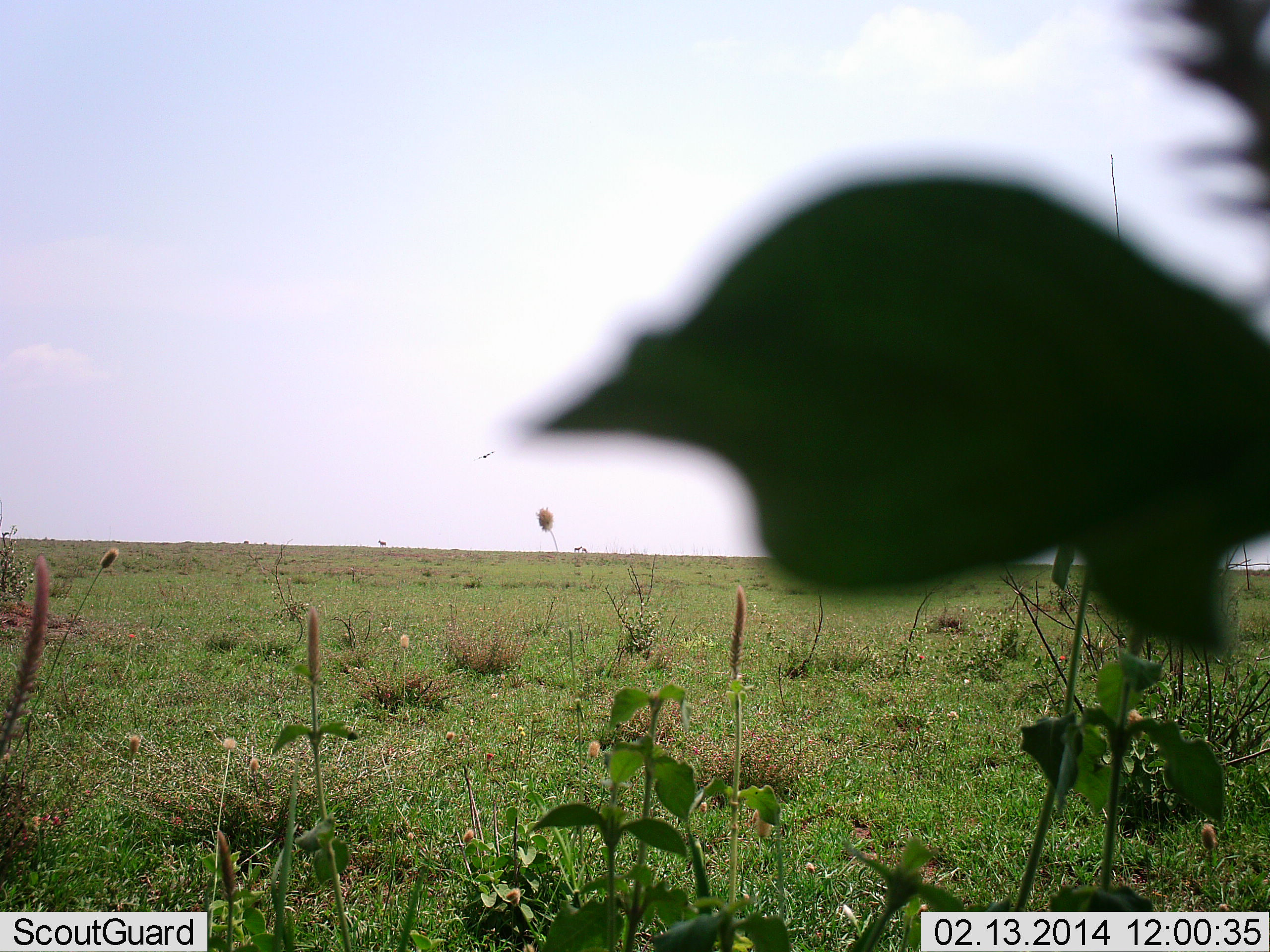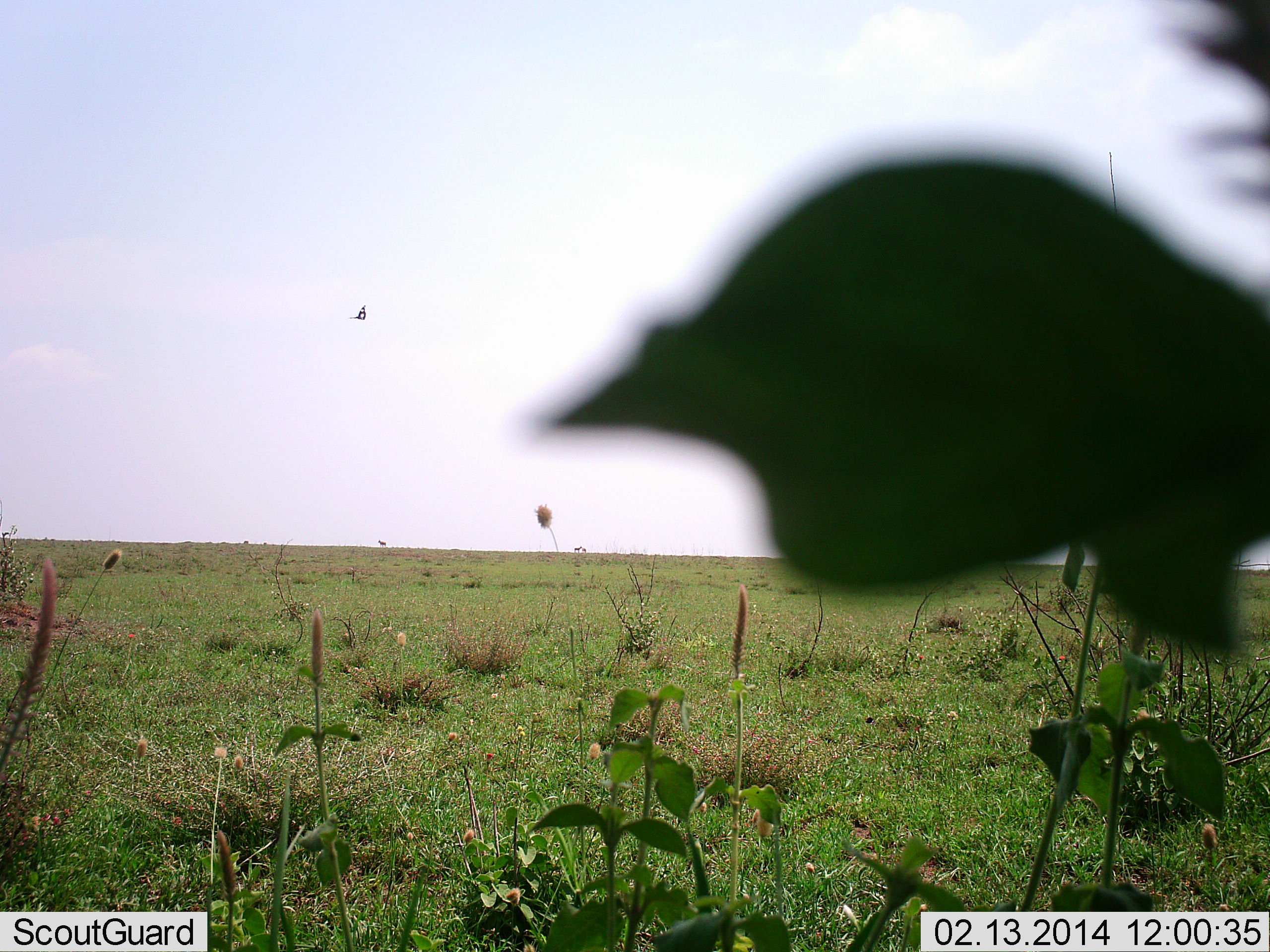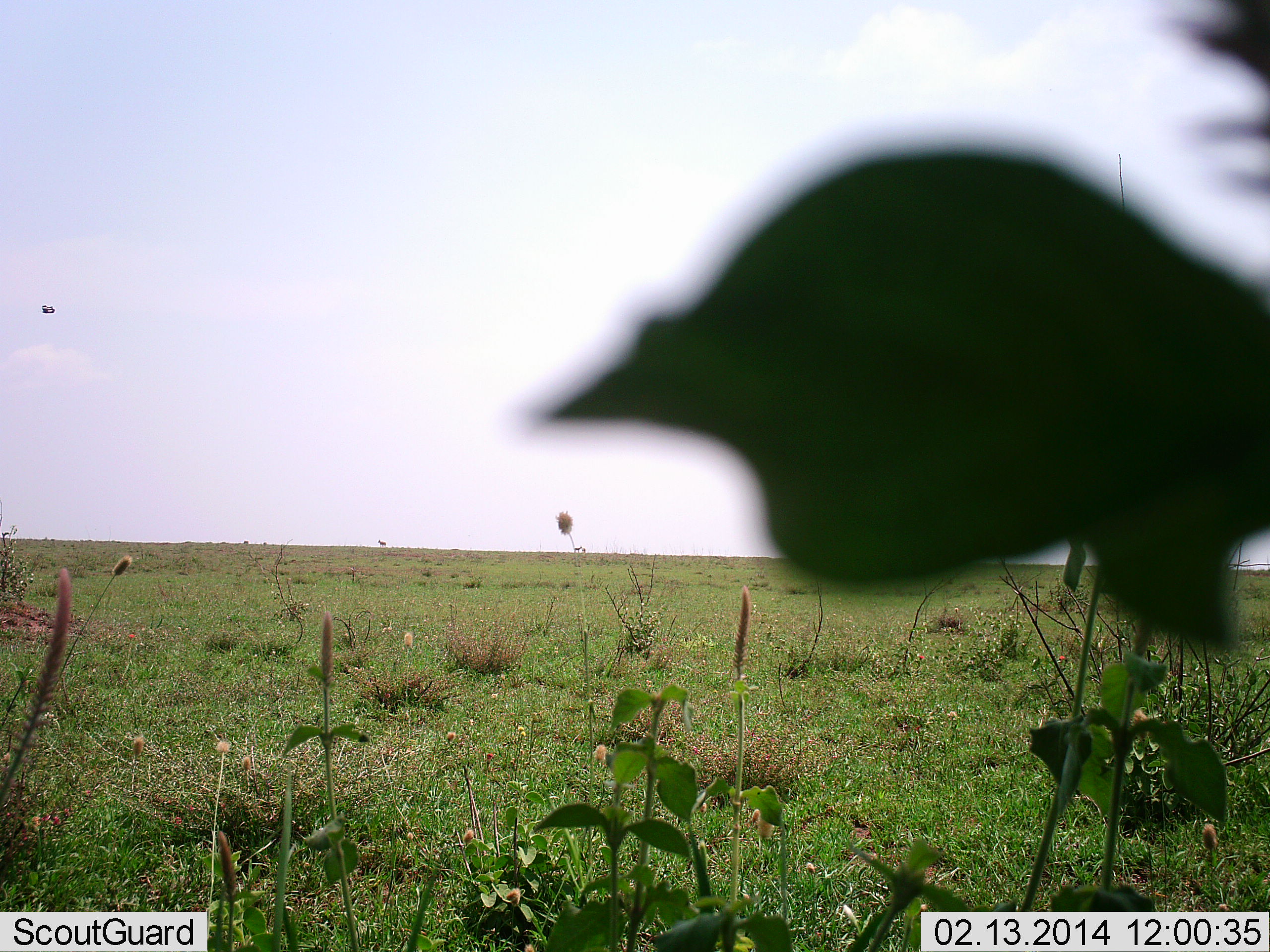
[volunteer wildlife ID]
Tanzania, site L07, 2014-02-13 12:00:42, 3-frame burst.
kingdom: Animalia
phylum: Chordata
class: Aves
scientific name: Aves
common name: bird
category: otherbird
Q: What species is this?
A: Otherbird (bird) (Aves).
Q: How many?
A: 1.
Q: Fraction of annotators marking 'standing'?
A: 0%.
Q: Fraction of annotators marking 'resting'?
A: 0%.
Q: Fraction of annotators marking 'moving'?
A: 100%.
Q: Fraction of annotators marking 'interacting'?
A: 0%.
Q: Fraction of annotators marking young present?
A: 0%.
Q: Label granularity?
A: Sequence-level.